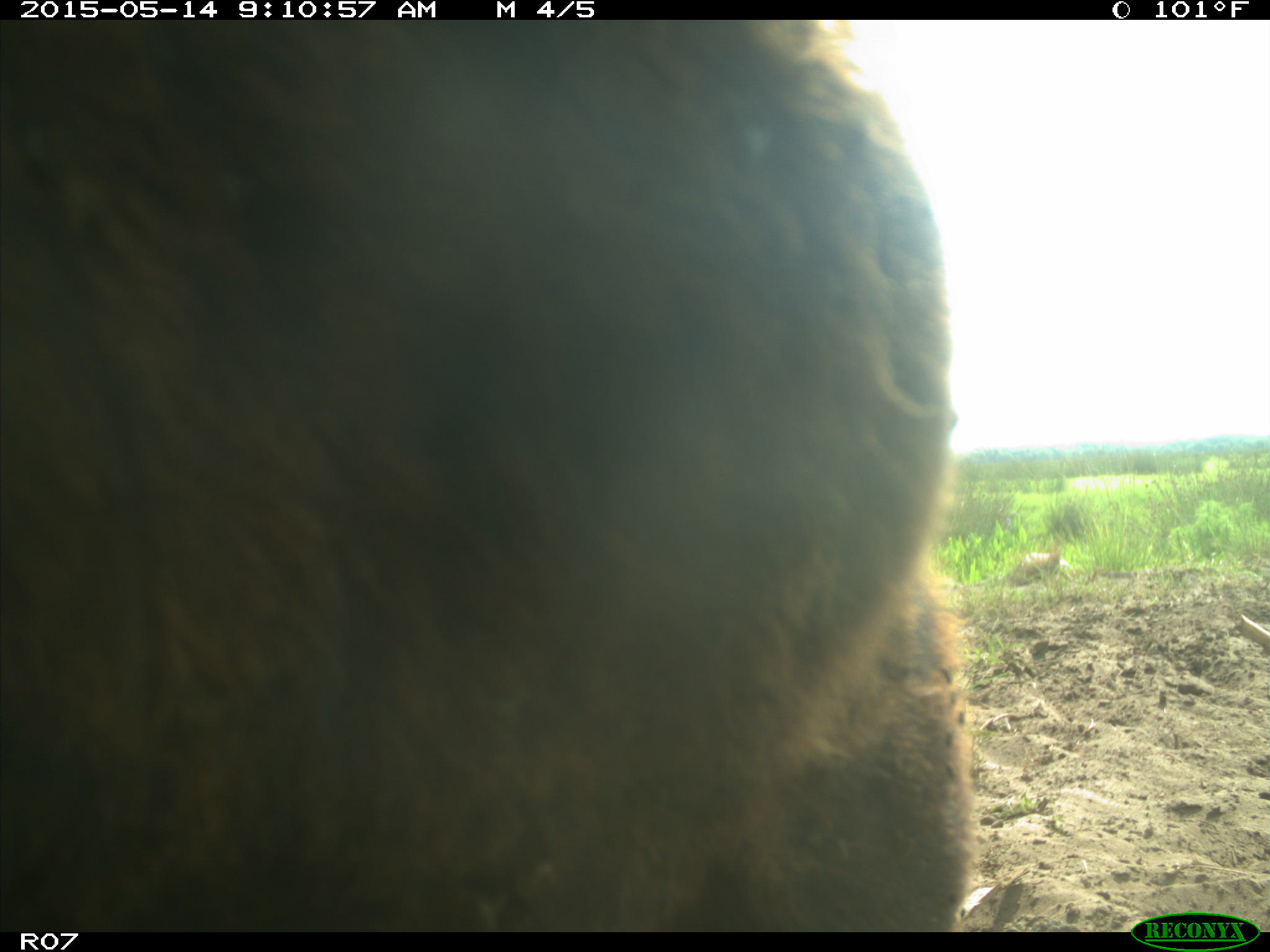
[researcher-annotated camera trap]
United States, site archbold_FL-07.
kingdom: Animalia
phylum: Chordata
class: Mammalia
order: Artiodactyla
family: Bovidae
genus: Bos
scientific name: Bos taurus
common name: domestic cow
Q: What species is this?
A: Bos taurus (domestic cow).